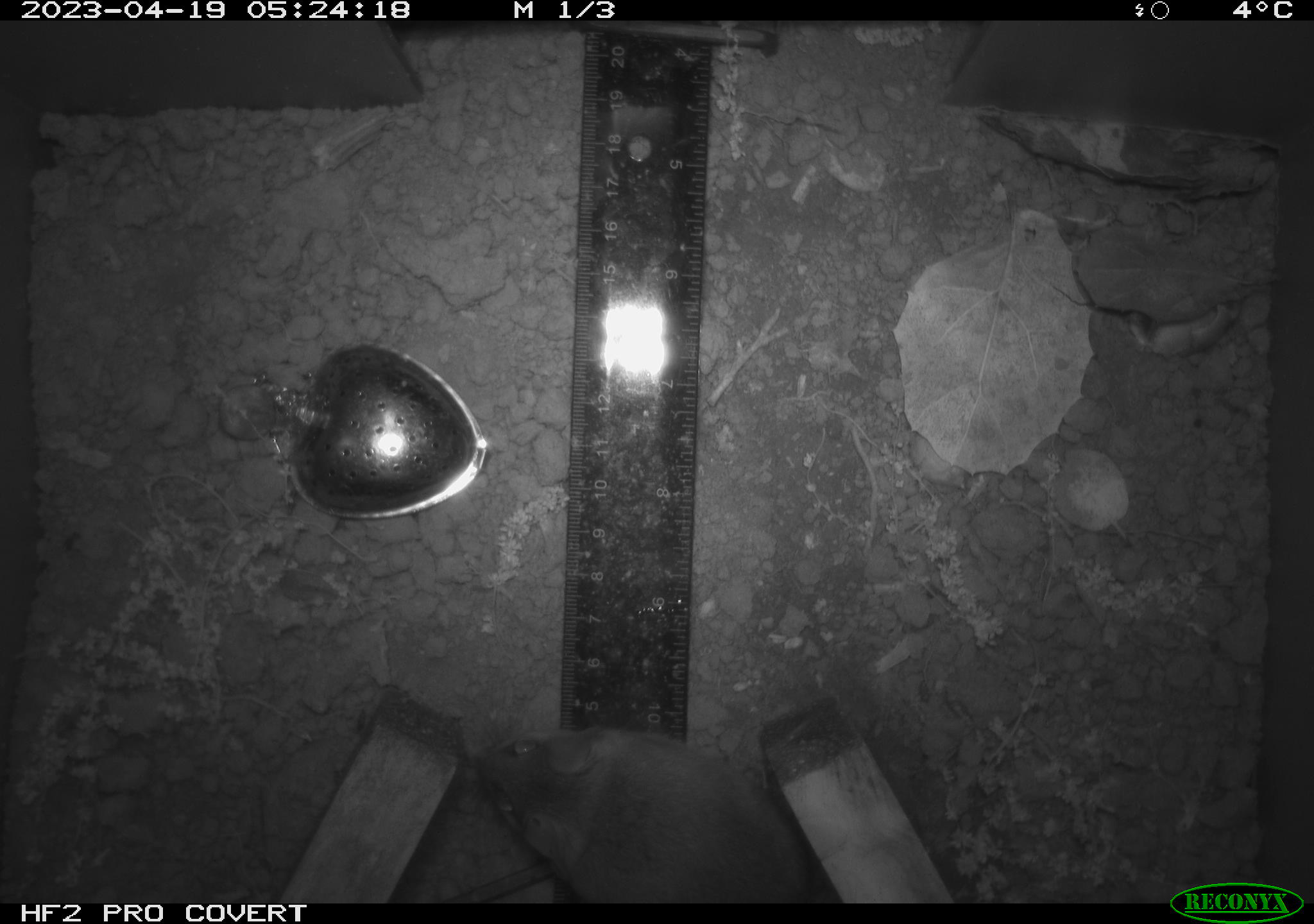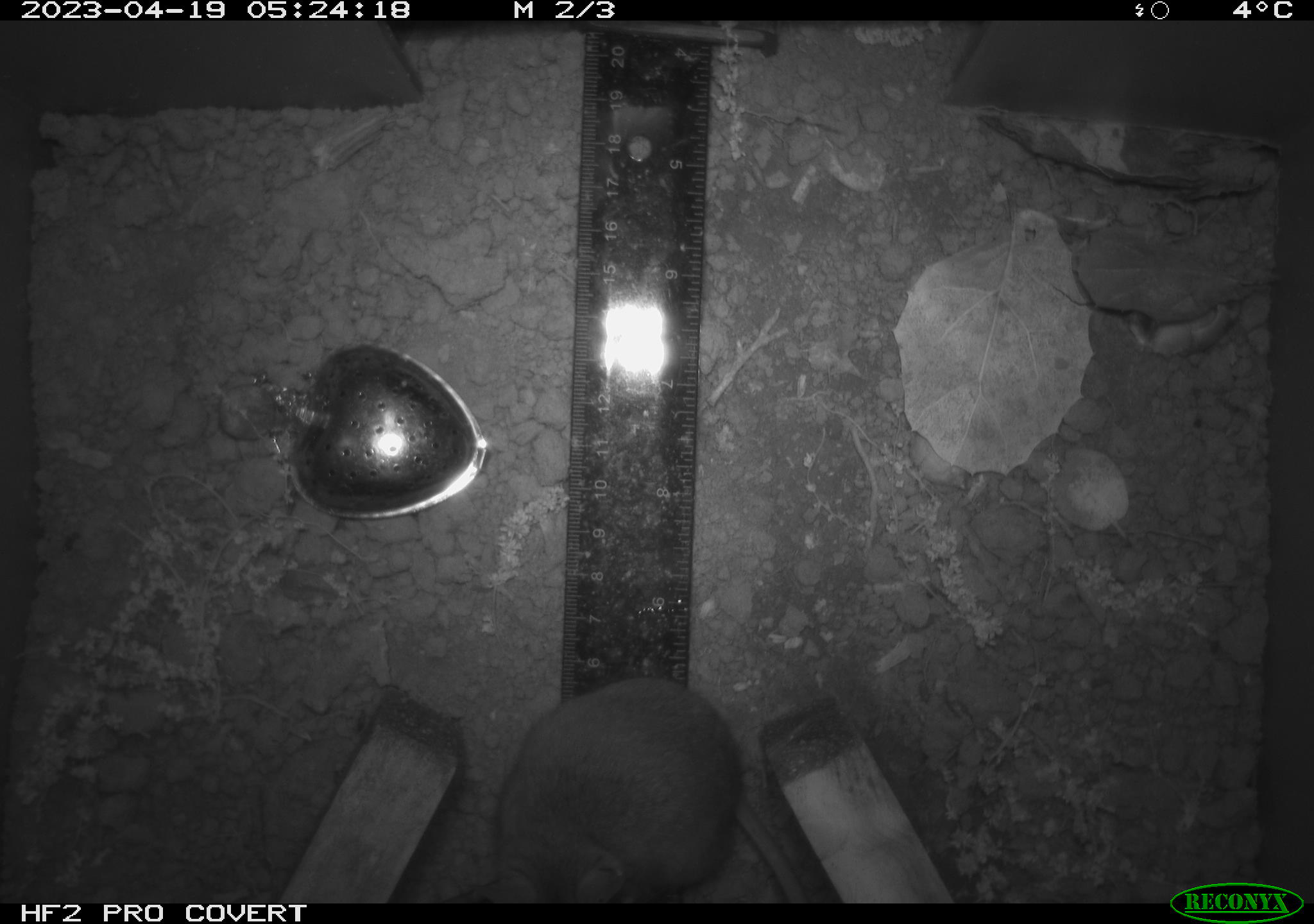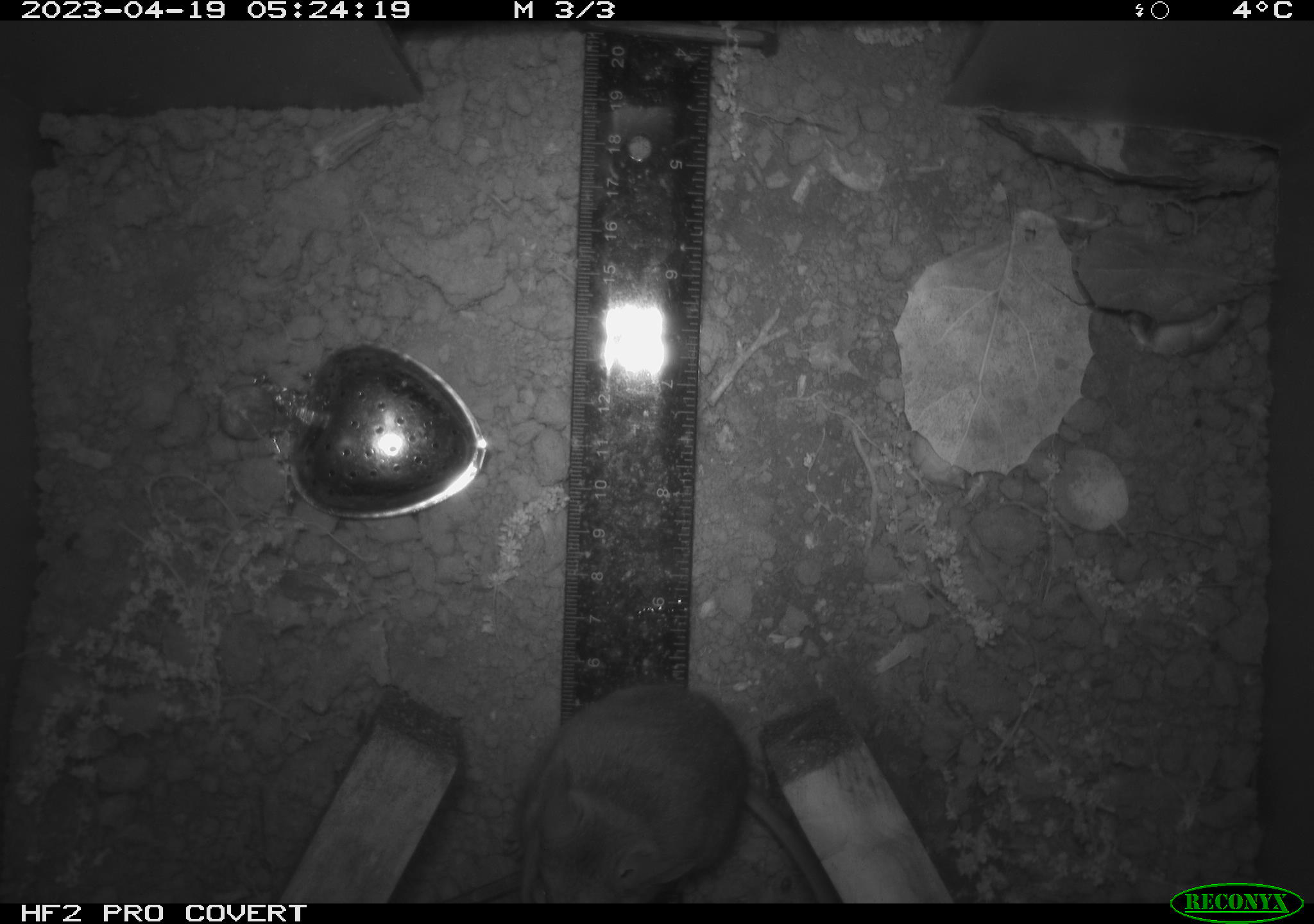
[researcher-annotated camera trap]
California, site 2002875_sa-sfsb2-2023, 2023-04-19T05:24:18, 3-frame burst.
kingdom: Animalia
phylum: Chordata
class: Mammalia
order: Rodentia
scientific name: Rodentia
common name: mouse species